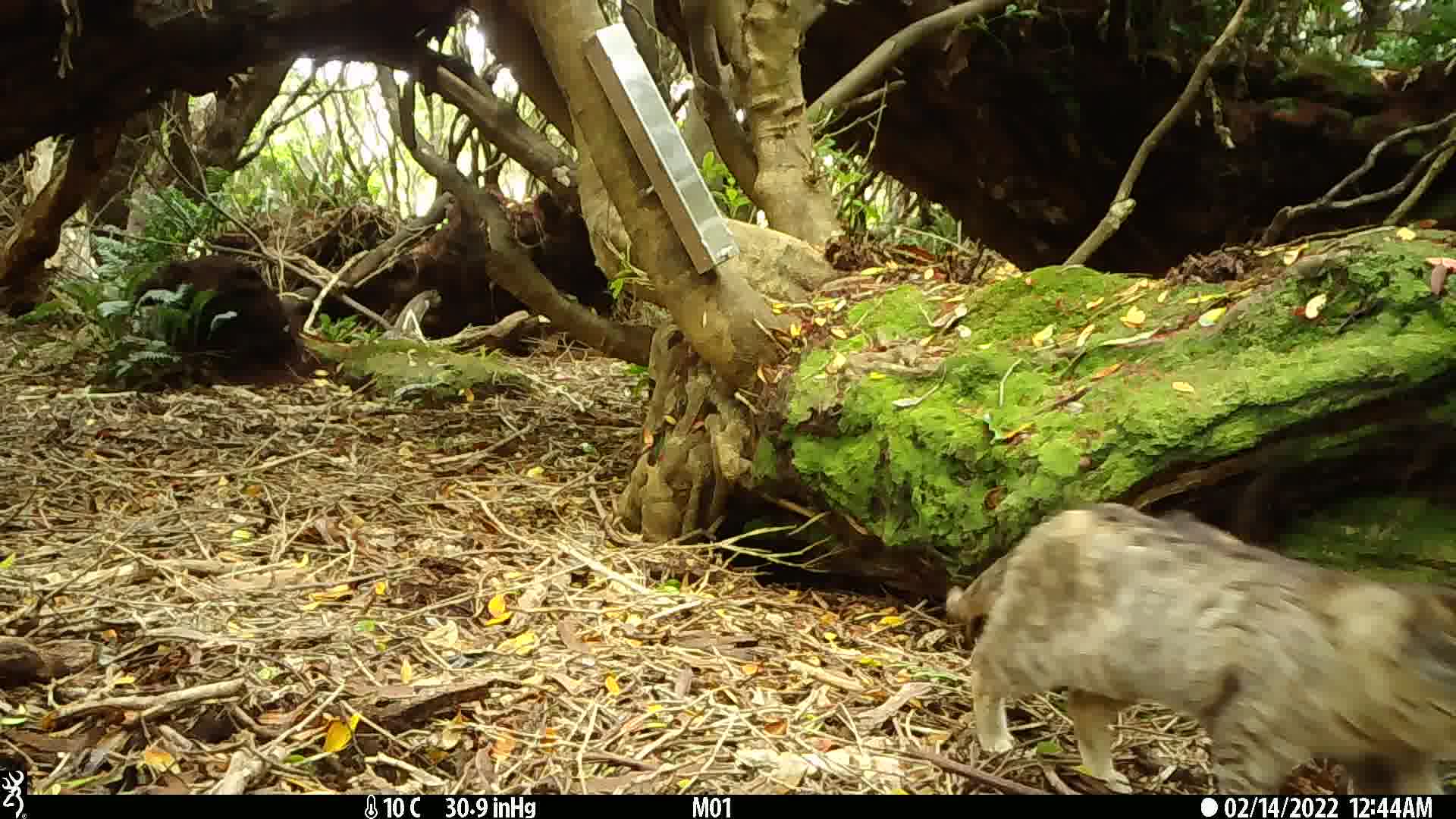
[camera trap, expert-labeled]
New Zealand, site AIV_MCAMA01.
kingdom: Animalia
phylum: Chordata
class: Mammalia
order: Carnivora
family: Felidae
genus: Felis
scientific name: Felis catus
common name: domestic cat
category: cat